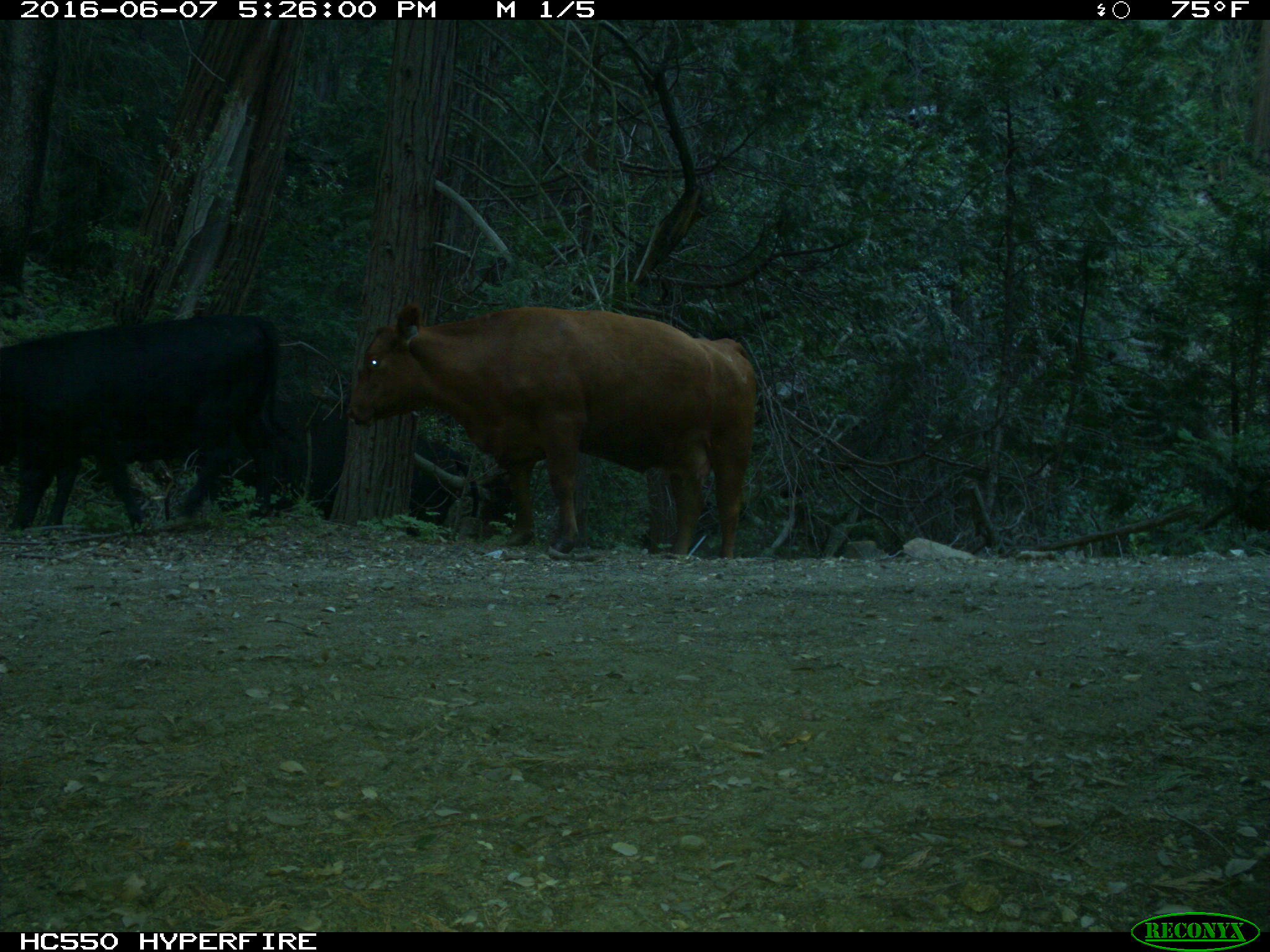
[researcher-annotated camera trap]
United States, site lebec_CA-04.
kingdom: Animalia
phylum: Chordata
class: Mammalia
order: Artiodactyla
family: Bovidae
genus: Bos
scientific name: Bos taurus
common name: domestic cow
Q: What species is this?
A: Bos taurus (domestic cow).